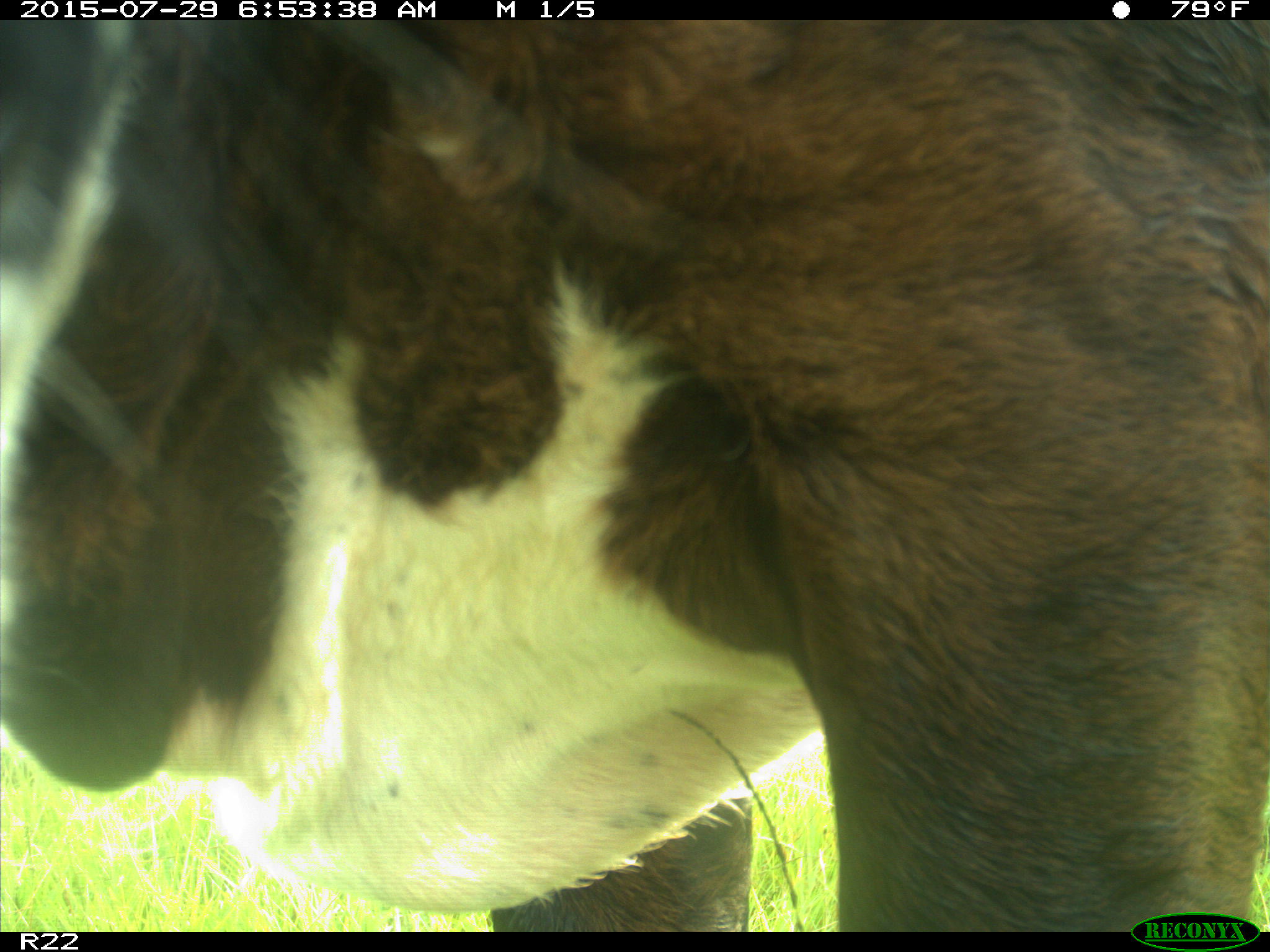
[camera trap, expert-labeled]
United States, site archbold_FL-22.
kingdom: Animalia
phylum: Chordata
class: Mammalia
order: Artiodactyla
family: Bovidae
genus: Bos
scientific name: Bos taurus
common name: domestic cow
Bos taurus (domestic cow).